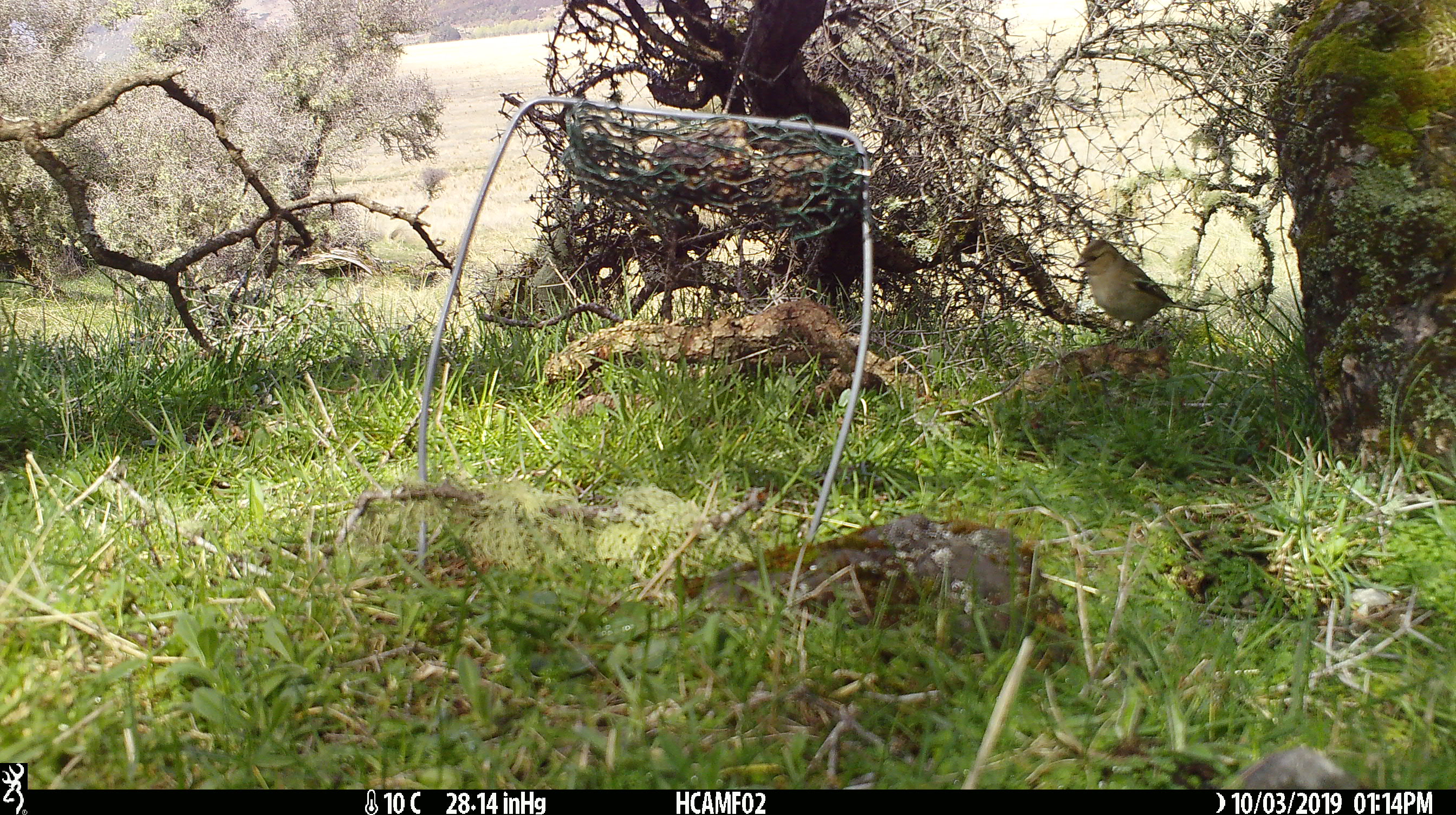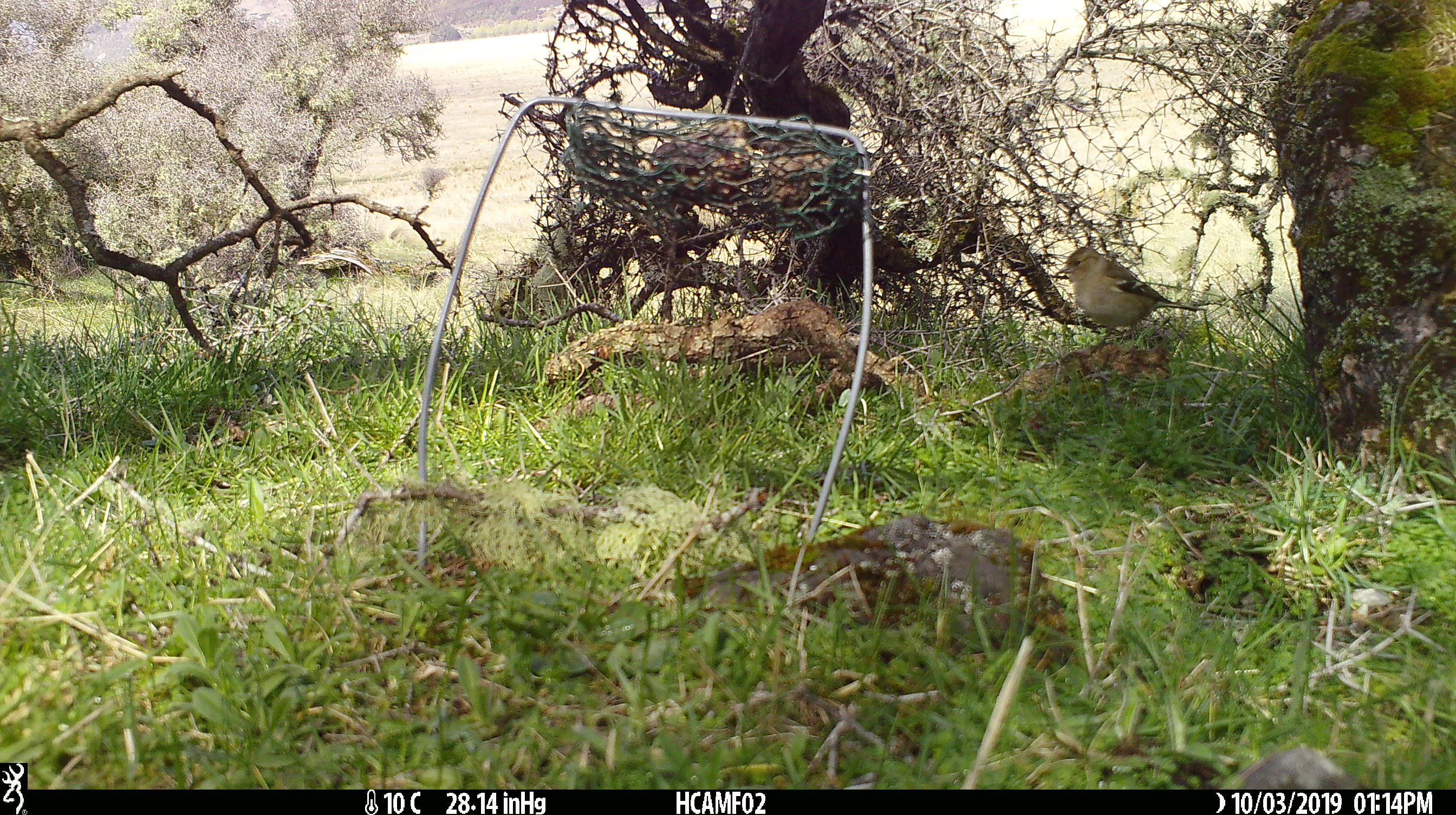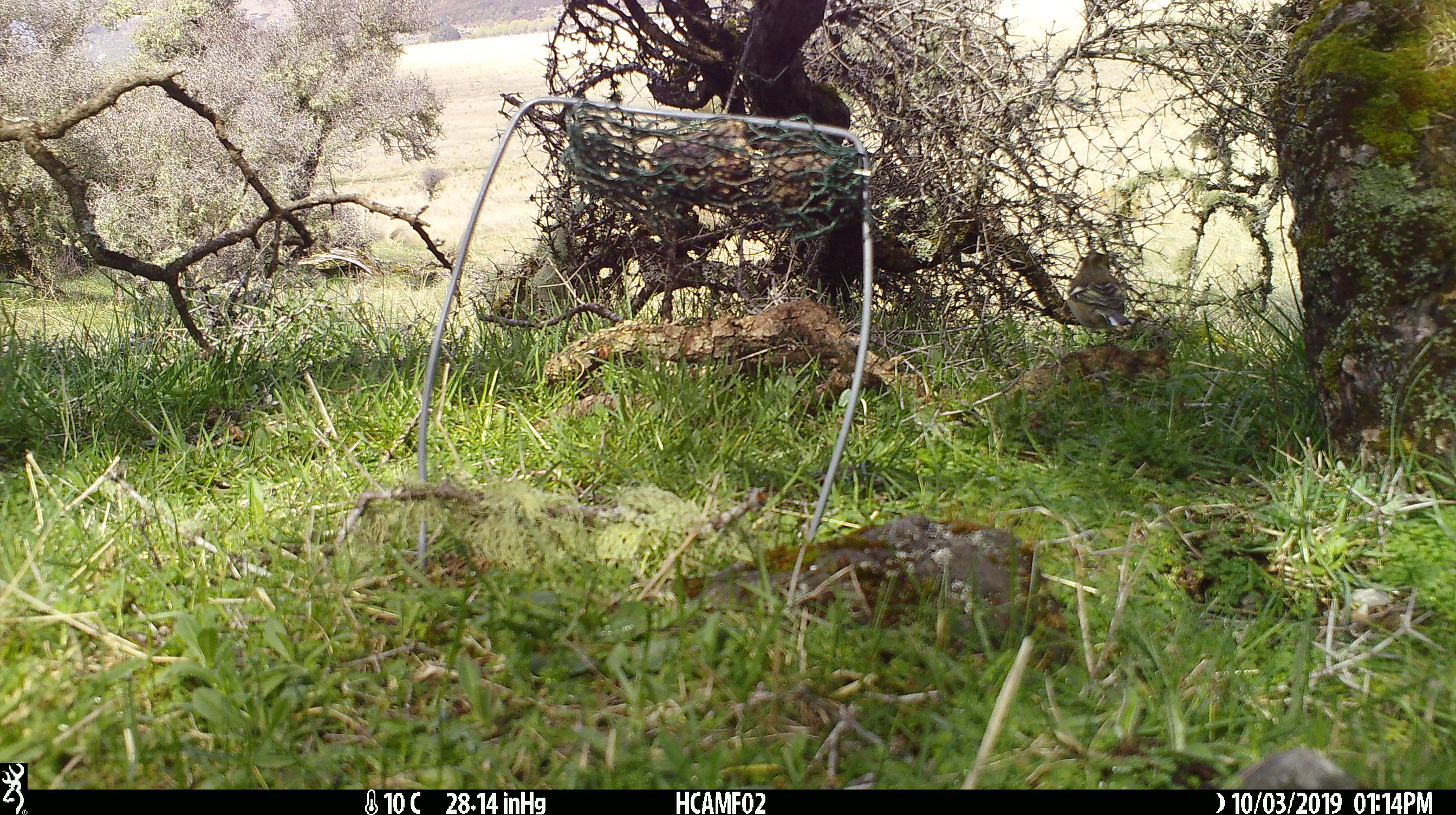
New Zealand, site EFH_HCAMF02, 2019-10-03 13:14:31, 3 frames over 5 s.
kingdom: Animalia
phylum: Chordata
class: Aves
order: Passeriformes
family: Fringillidae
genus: Fringilla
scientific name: Fringilla coelebs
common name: common chaffinch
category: chaffinch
Chaffinch (common chaffinch) (Fringilla coelebs).